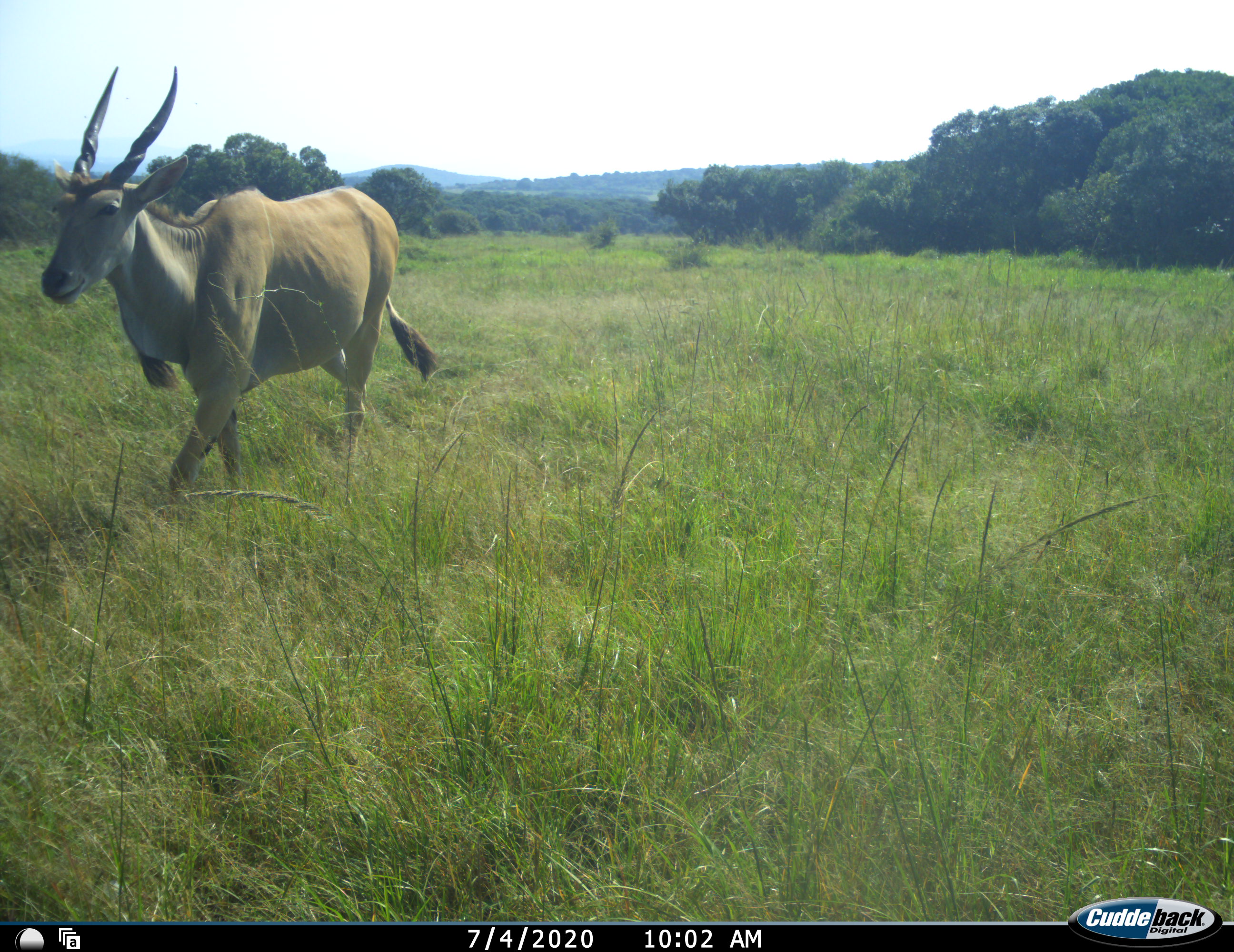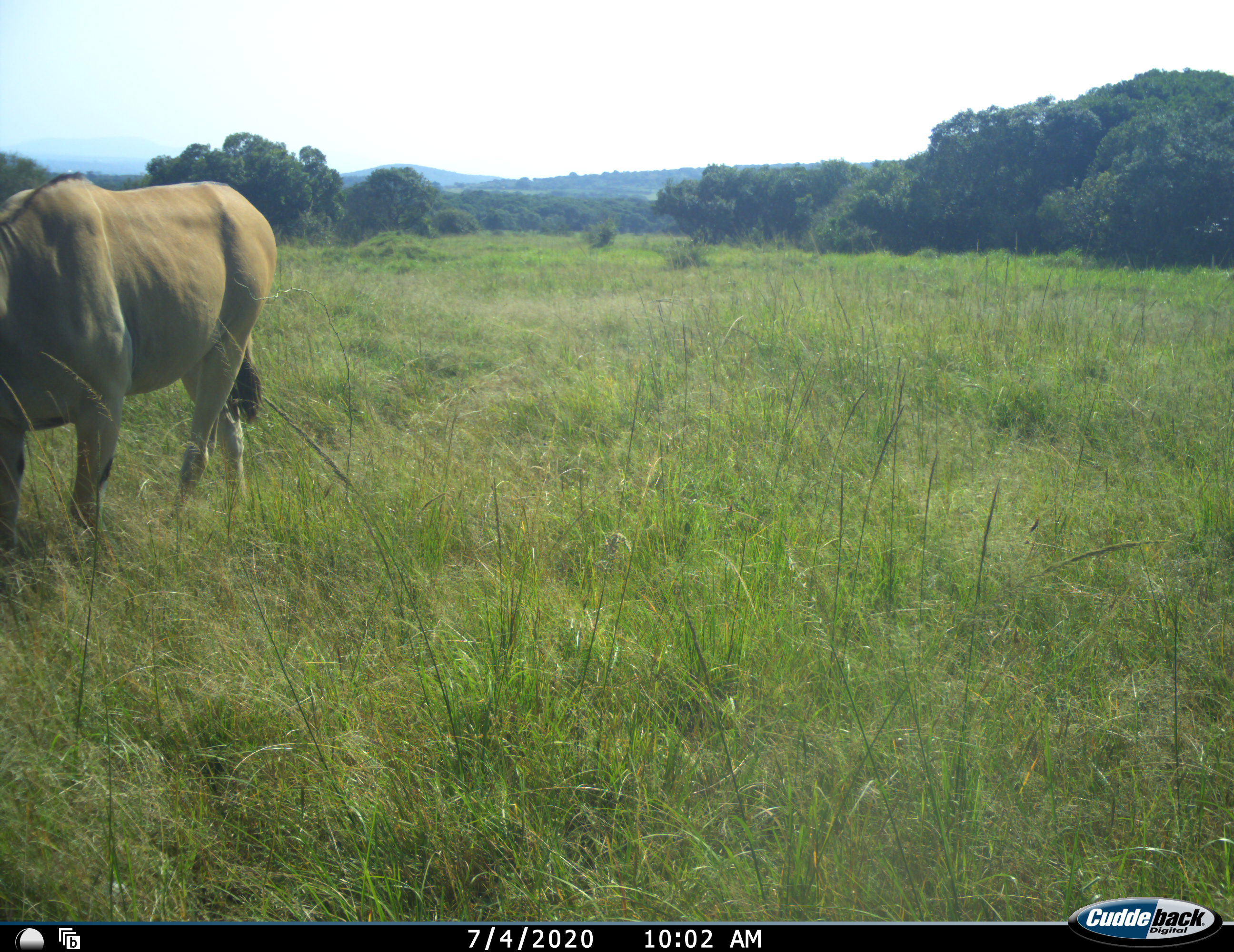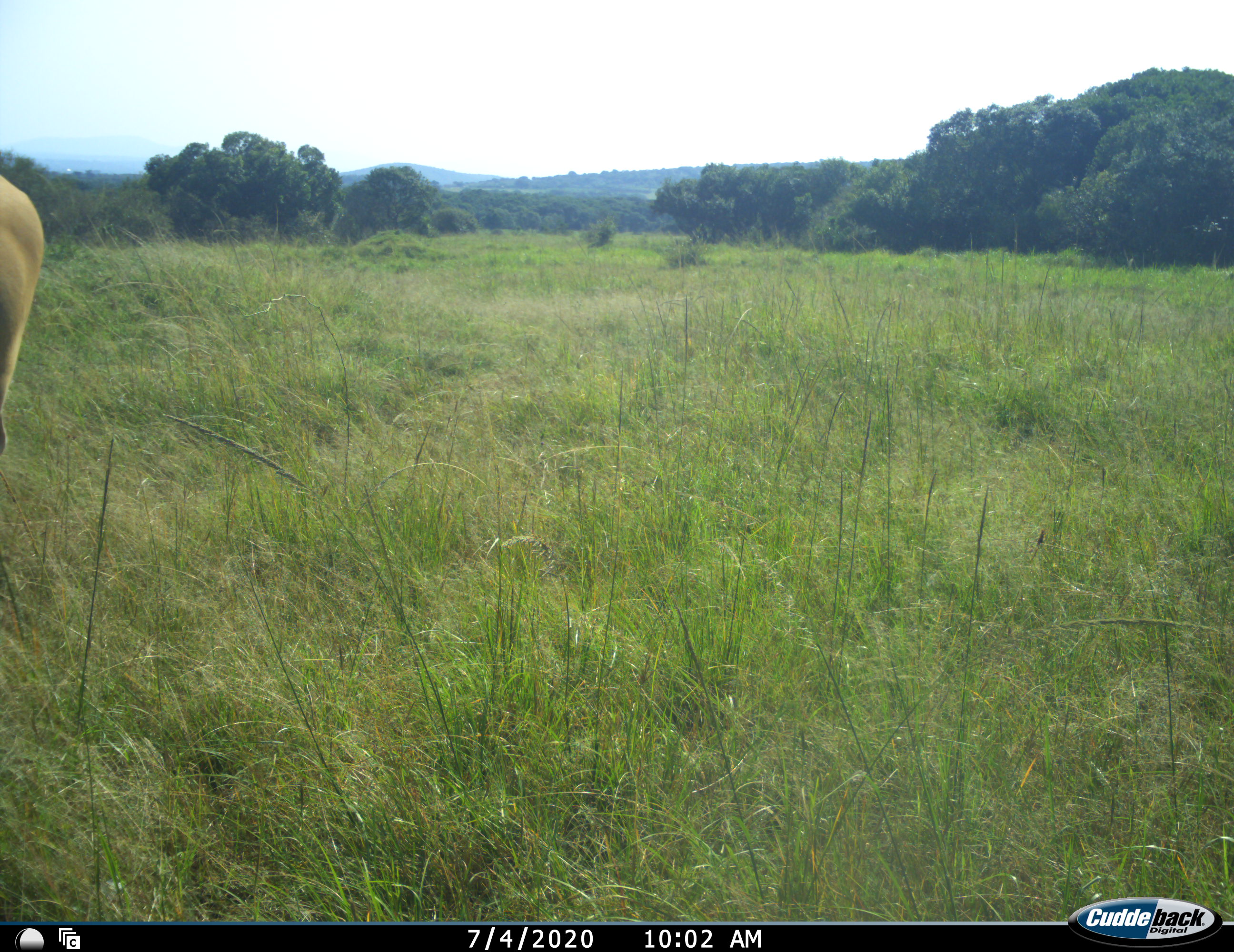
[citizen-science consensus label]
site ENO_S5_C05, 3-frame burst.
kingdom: Animalia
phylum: Chordata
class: Mammalia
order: Artiodactyla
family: Bovidae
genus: Tragelaphus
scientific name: Tragelaphus oryx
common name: eland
Eland (Tragelaphus oryx), count 1. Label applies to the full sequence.